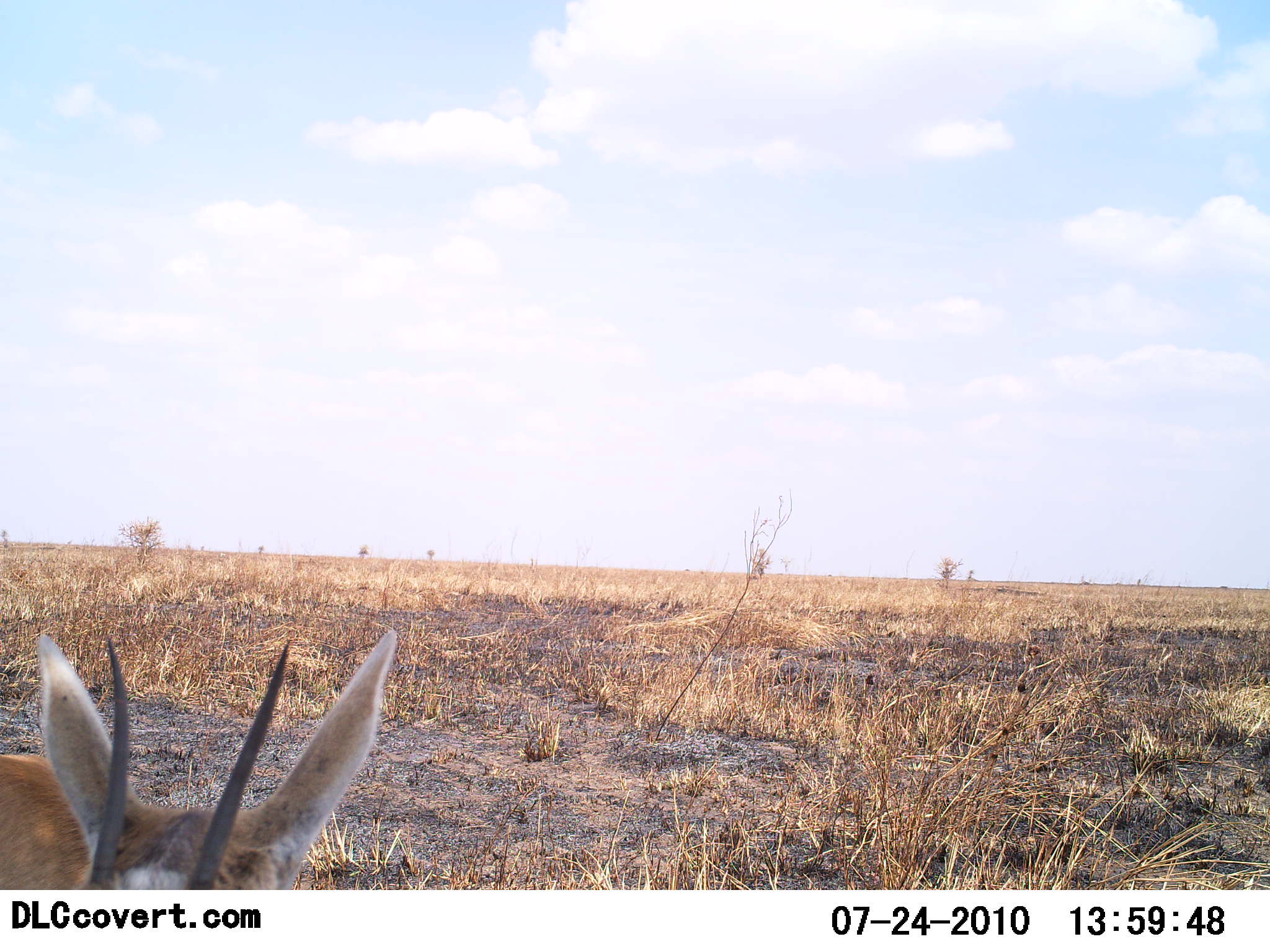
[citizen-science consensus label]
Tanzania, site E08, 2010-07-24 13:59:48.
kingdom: Animalia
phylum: Chordata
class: Mammalia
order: Artiodactyla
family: Bovidae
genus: Nanger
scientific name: Nanger granti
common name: grant's gazelle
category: gazellegrants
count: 1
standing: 57%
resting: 43%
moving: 0%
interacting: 0%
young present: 0%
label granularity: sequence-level